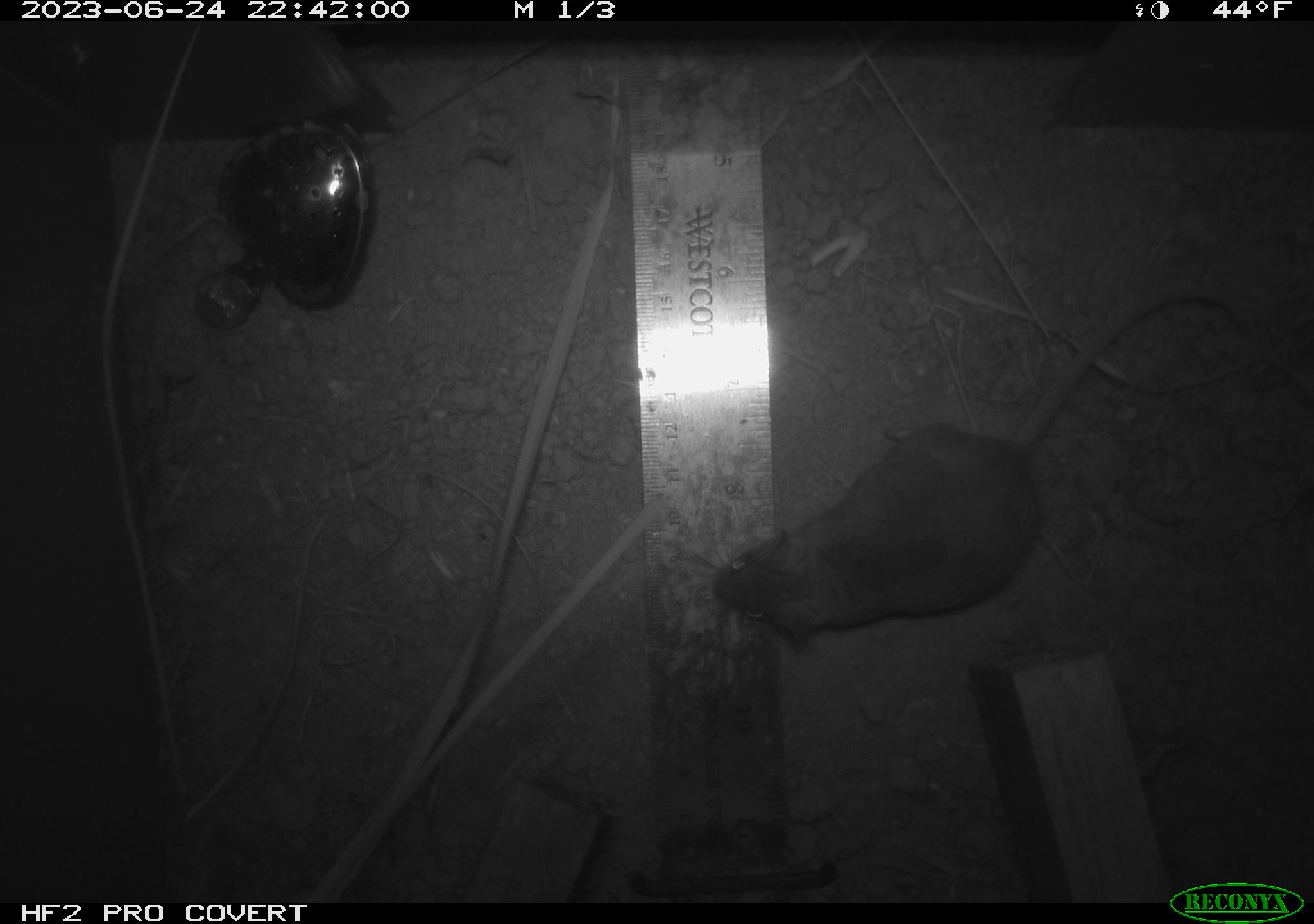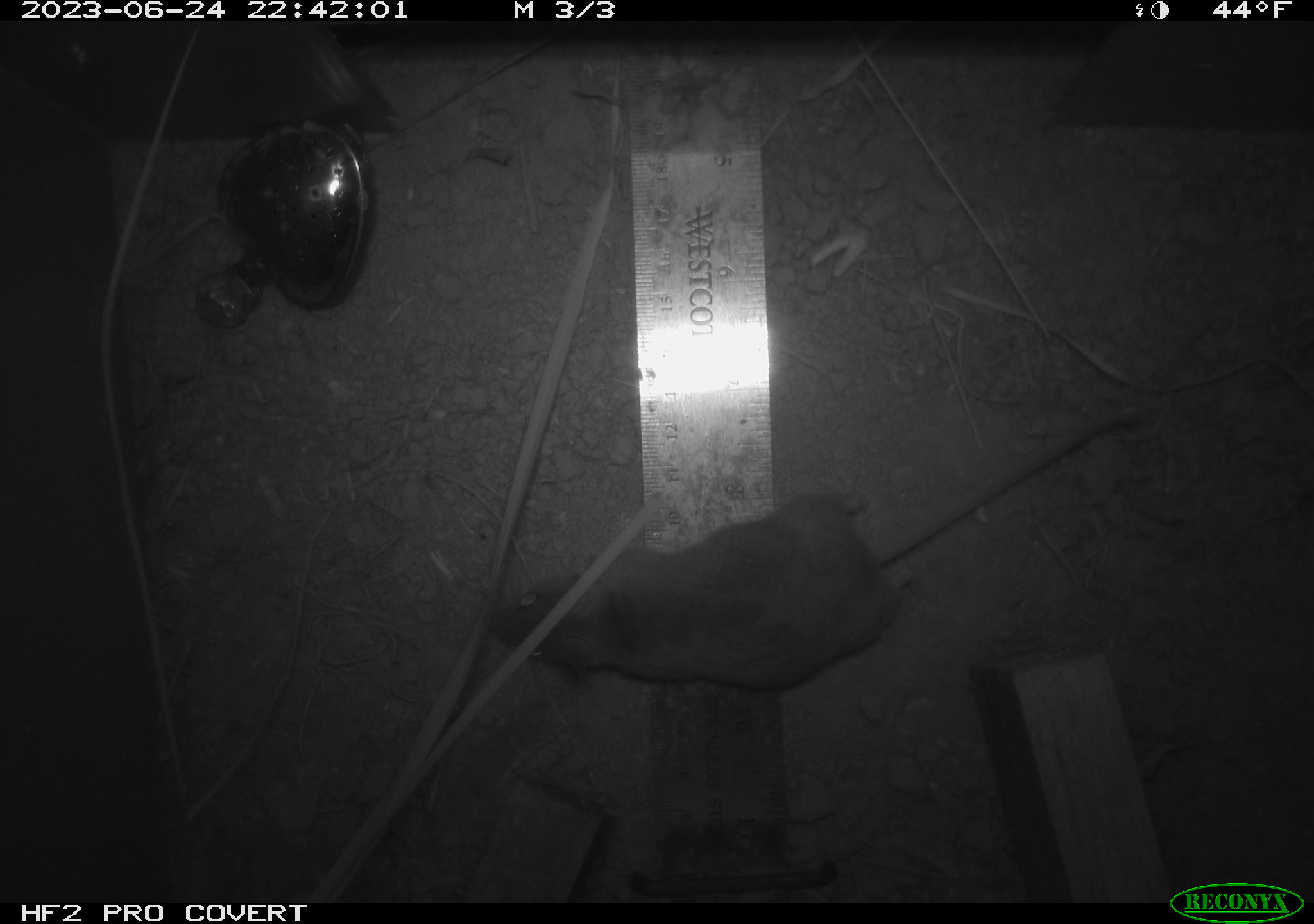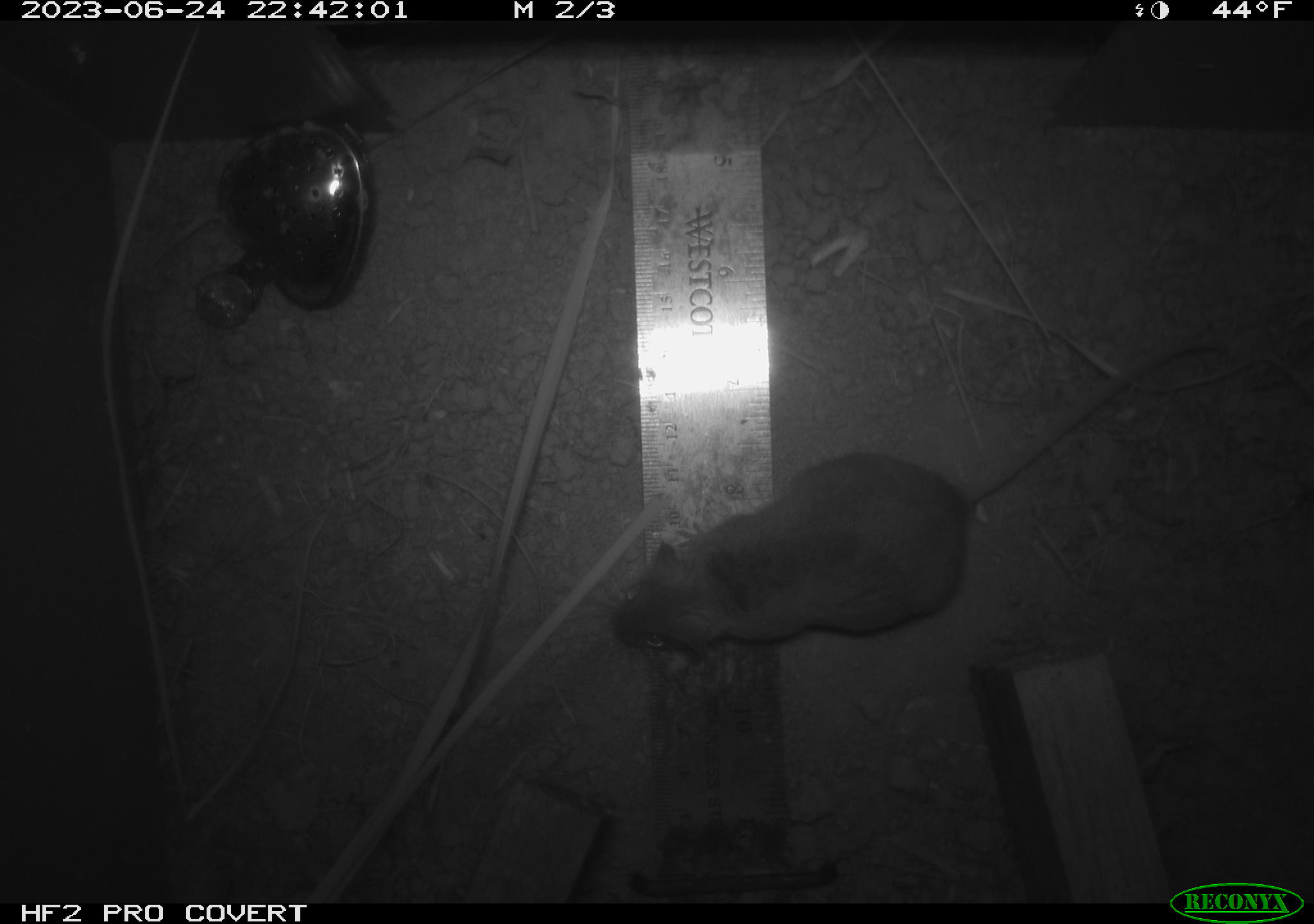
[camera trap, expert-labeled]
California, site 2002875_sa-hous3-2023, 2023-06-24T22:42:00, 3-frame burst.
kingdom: Animalia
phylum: Chordata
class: Mammalia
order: Rodentia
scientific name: Rodentia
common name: mouse species